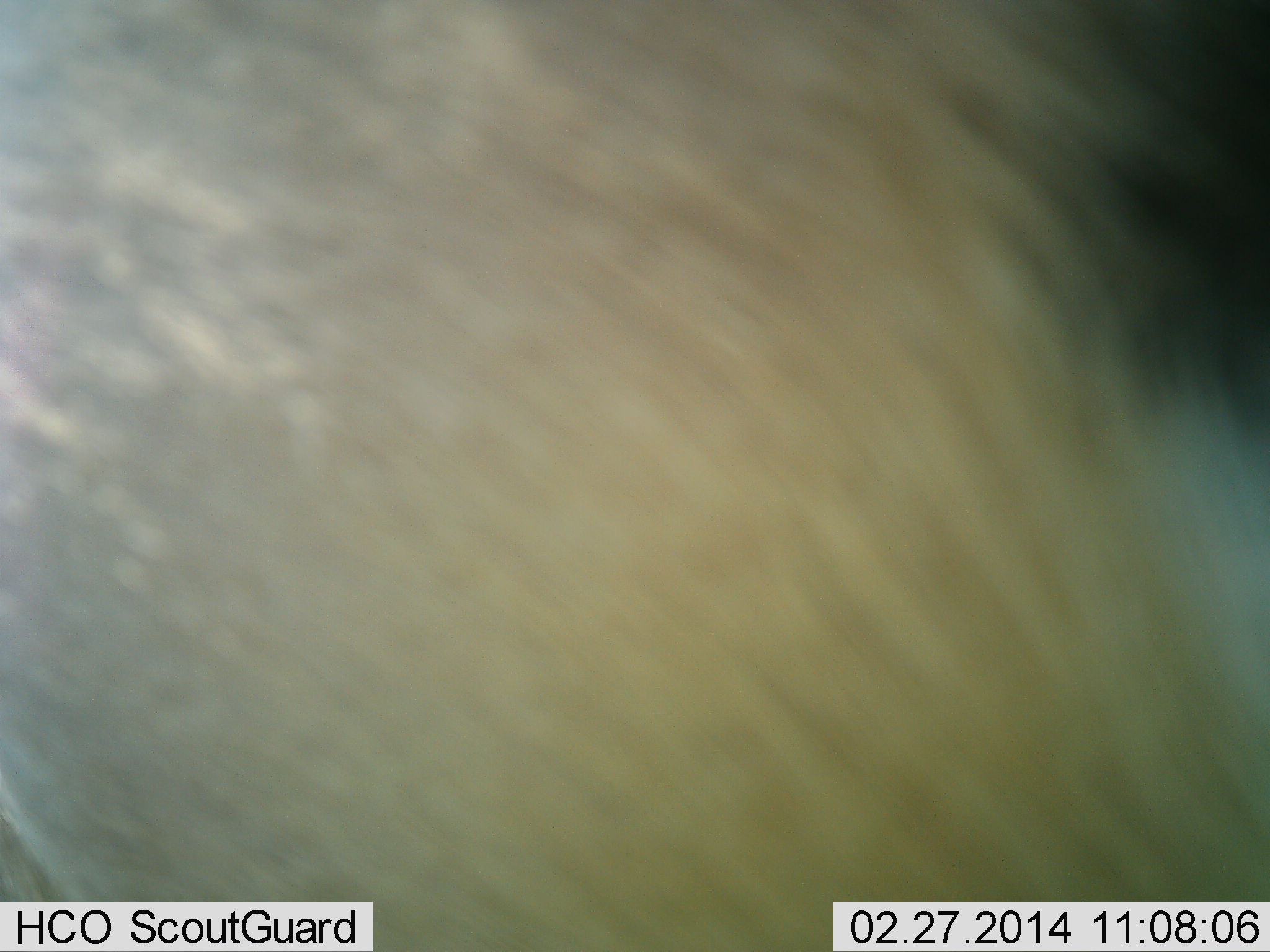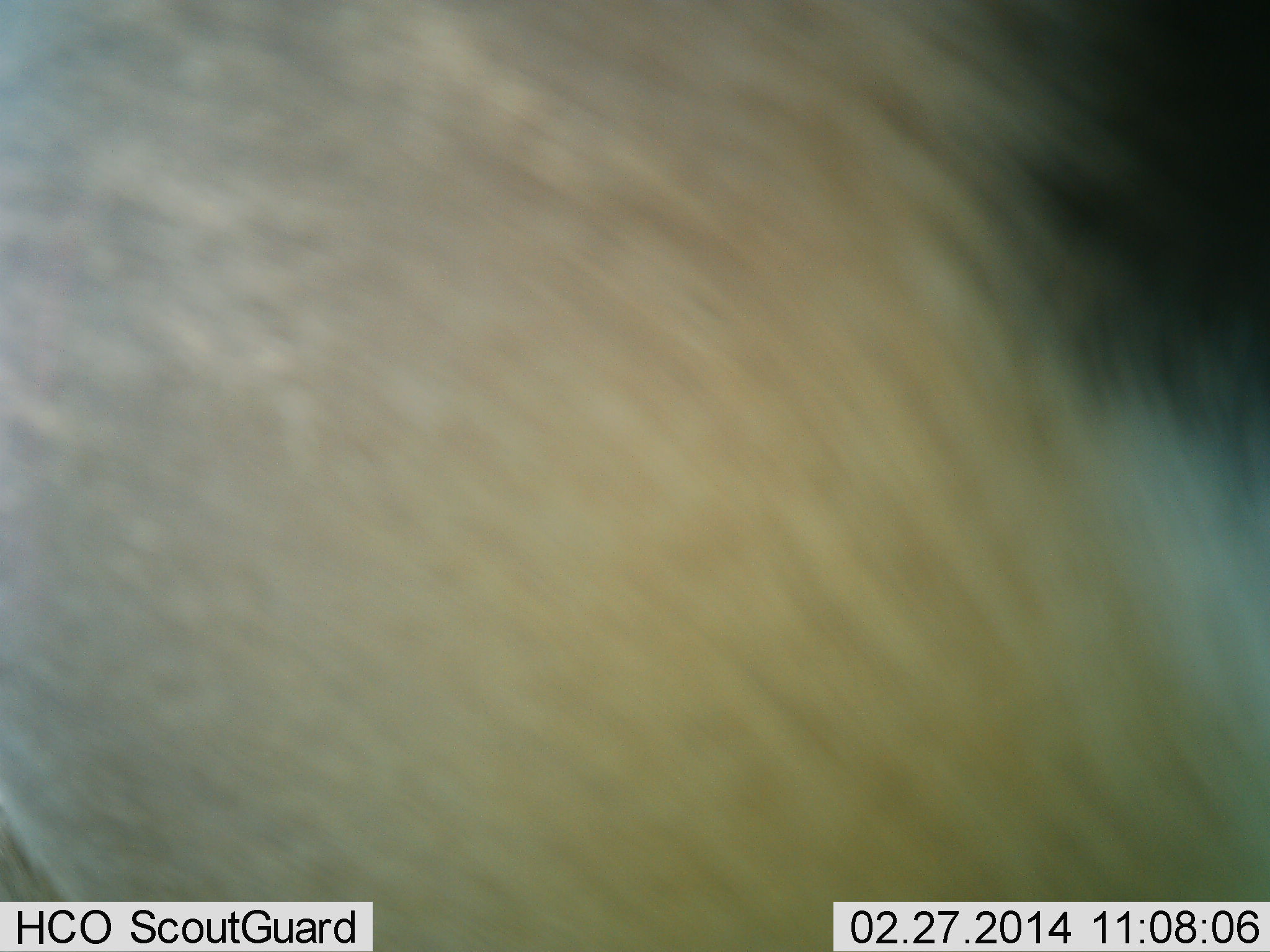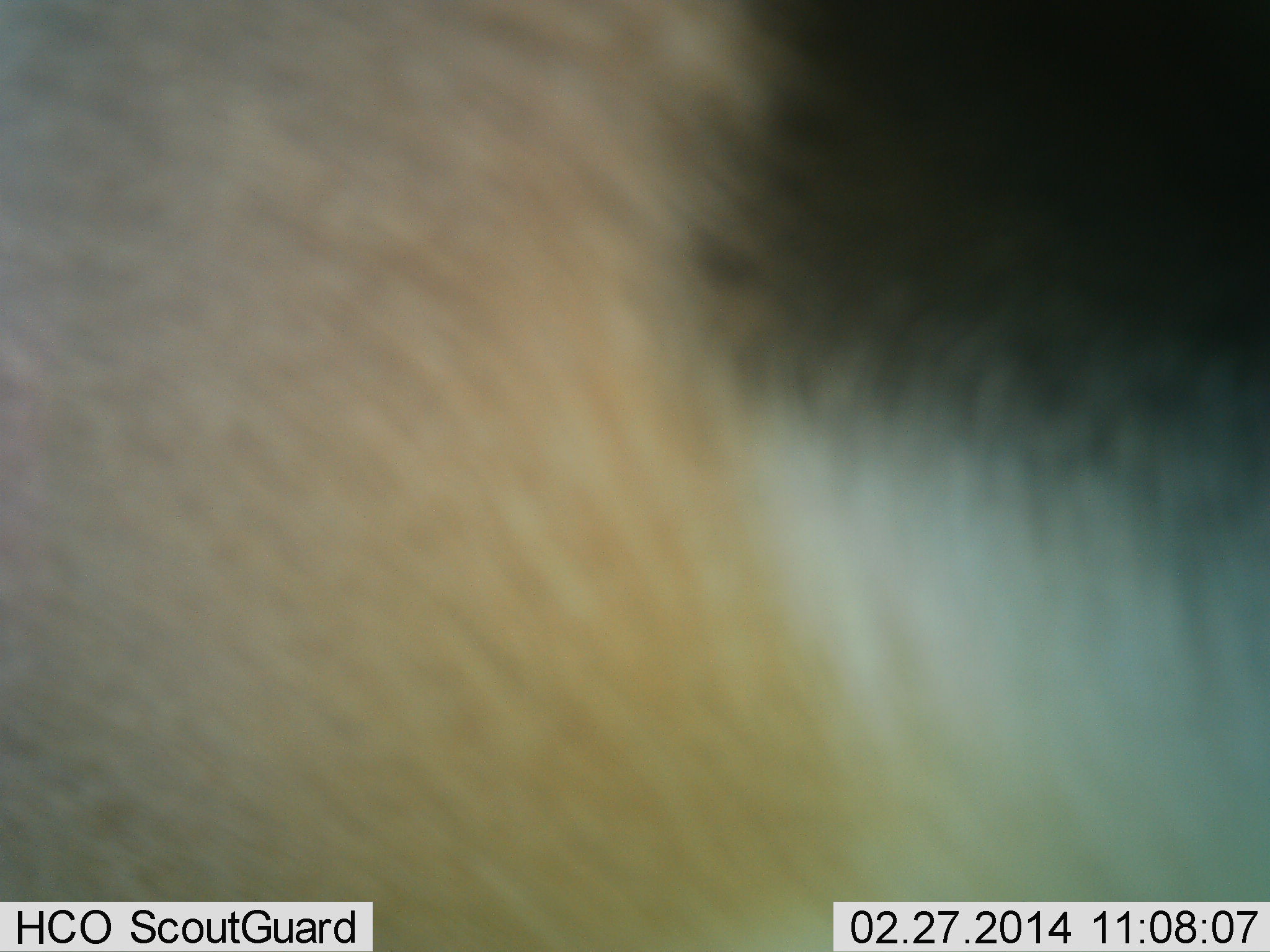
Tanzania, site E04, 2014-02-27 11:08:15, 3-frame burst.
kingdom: Animalia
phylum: Chordata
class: Mammalia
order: Artiodactyla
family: Bovidae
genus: Eudorcas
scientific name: Eudorcas thomsonii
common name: thomson's gazelle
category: gazellethomsons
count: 1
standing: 100%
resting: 0%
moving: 0%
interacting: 0%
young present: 0%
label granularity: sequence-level